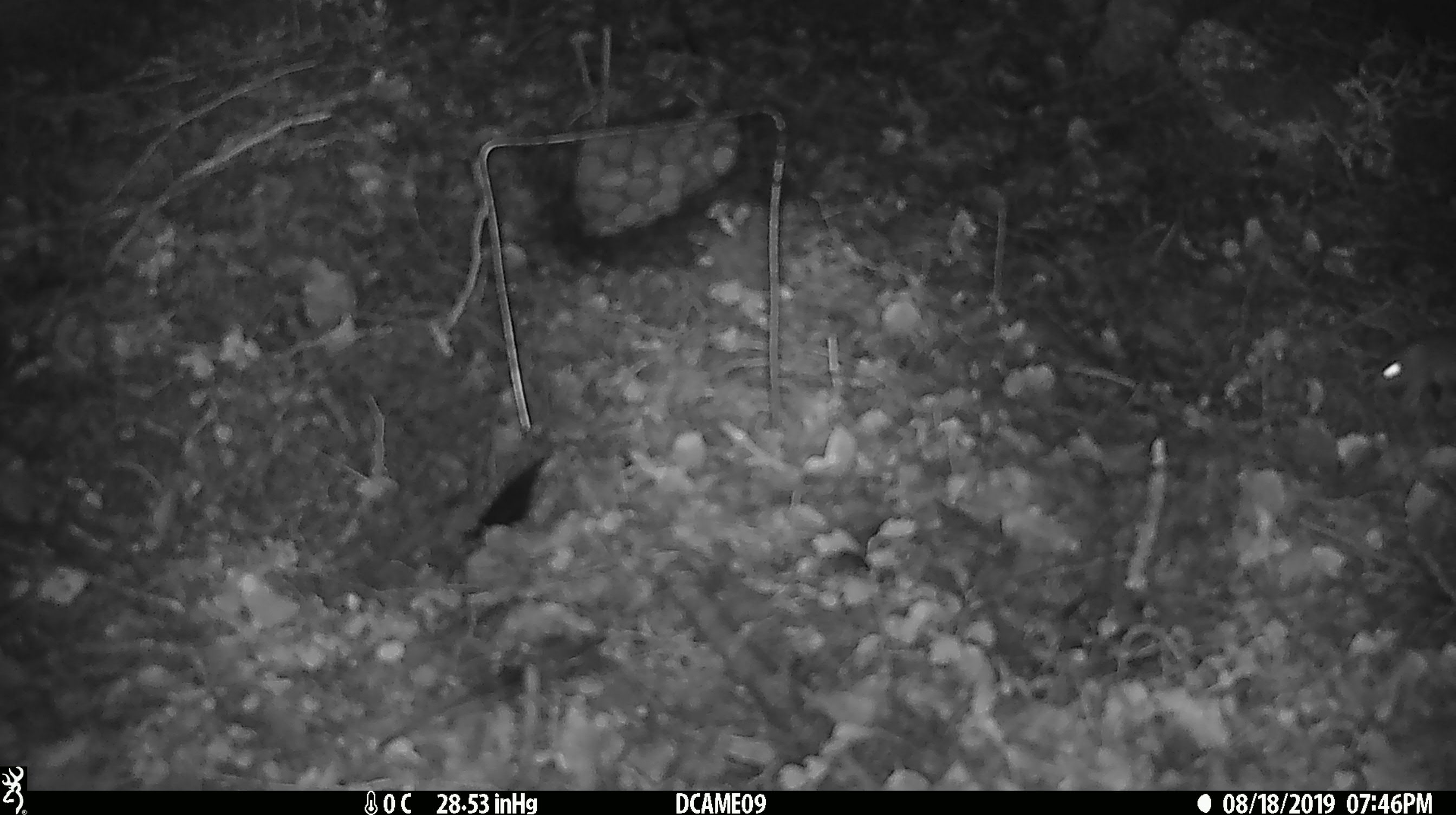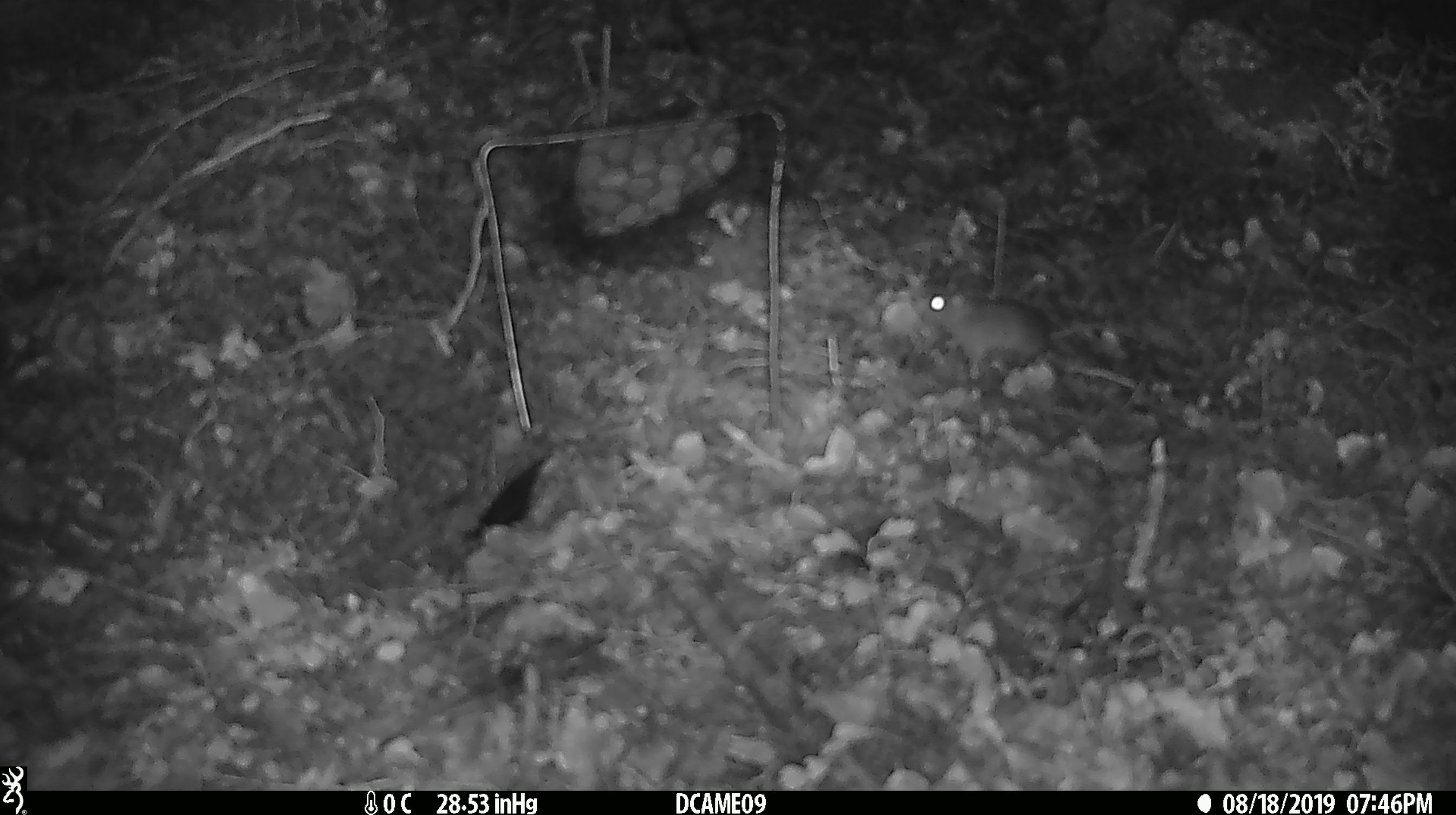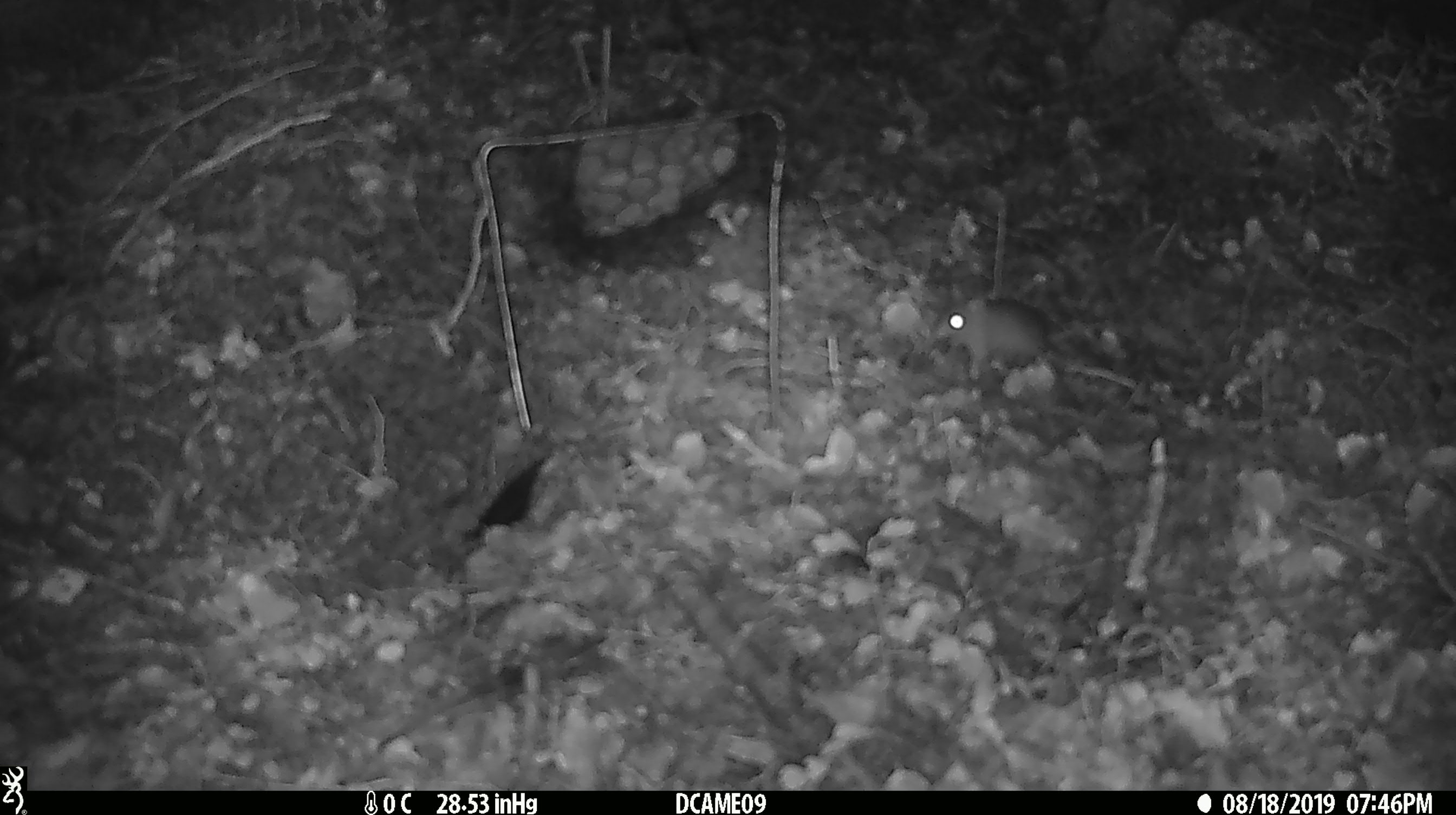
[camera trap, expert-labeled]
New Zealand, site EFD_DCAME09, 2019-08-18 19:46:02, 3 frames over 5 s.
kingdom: Animalia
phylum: Chordata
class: Mammalia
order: Rodentia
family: Muridae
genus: Mus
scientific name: Mus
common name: mouse